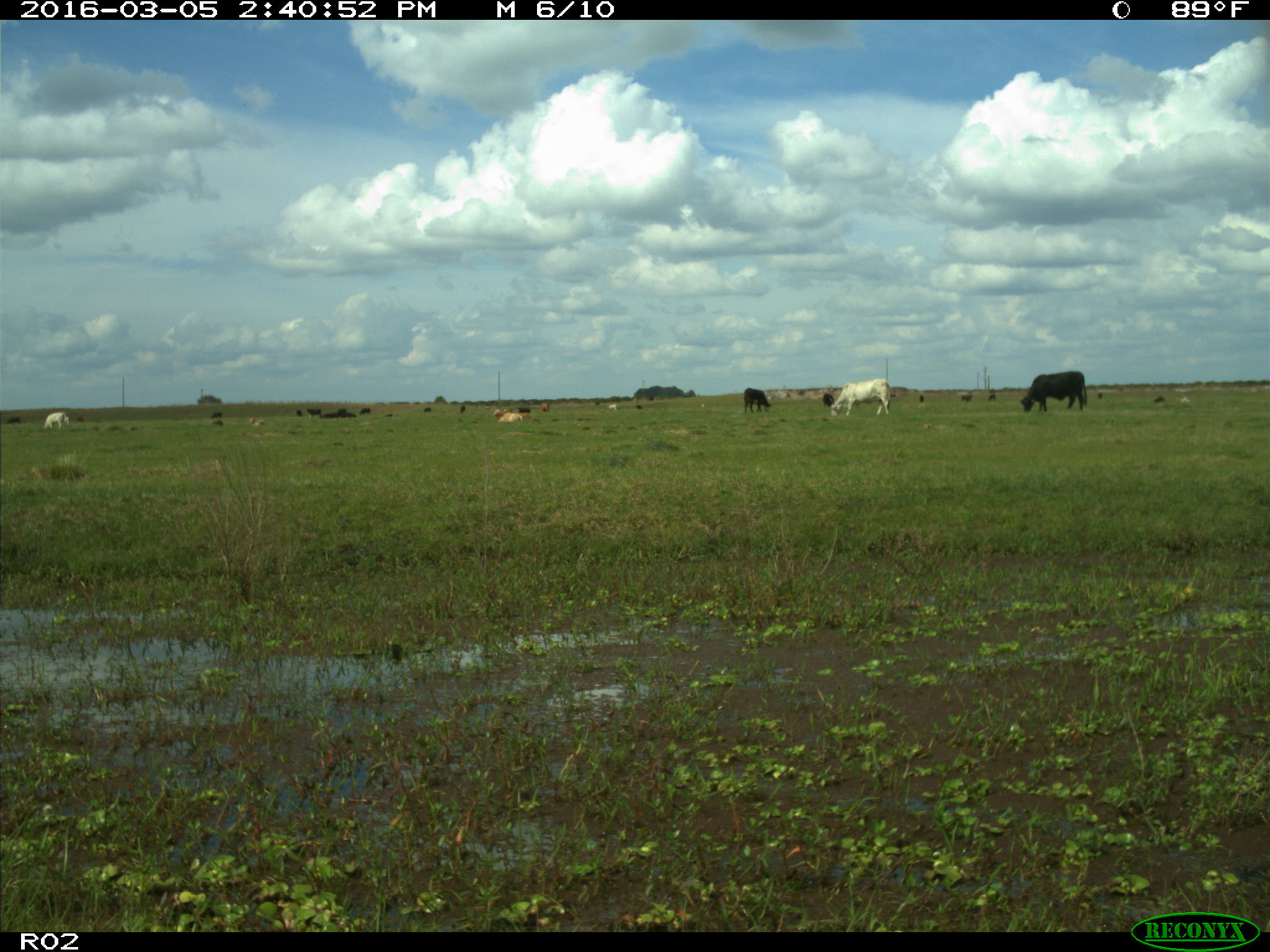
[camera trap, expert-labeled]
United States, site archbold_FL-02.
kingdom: Animalia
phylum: Chordata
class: Mammalia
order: Artiodactyla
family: Bovidae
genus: Bos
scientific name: Bos taurus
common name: domestic cow